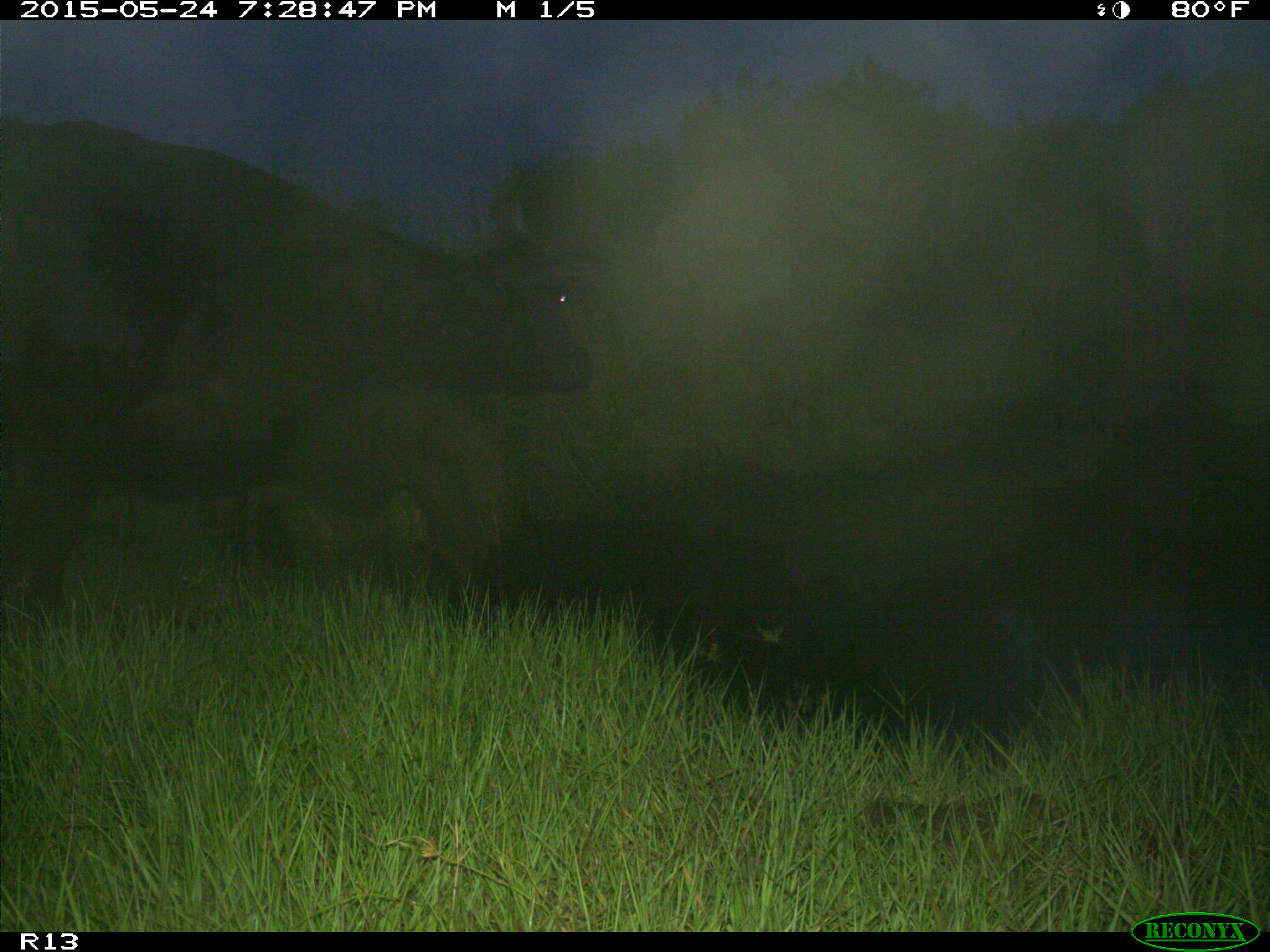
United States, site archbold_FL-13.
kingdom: Animalia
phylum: Chordata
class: Mammalia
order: Artiodactyla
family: Bovidae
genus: Bos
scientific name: Bos taurus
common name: domestic cow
Bos taurus (domestic cow).